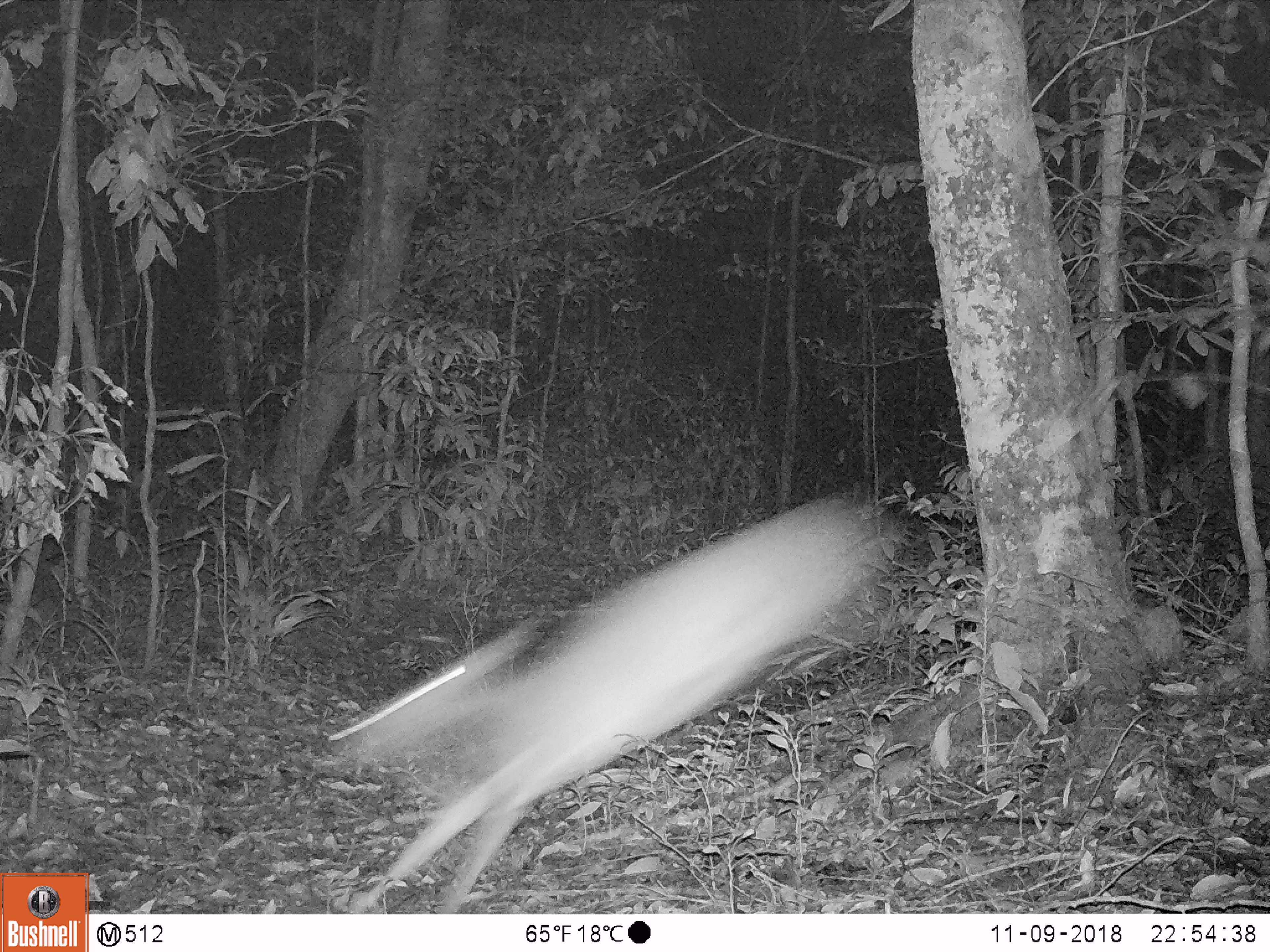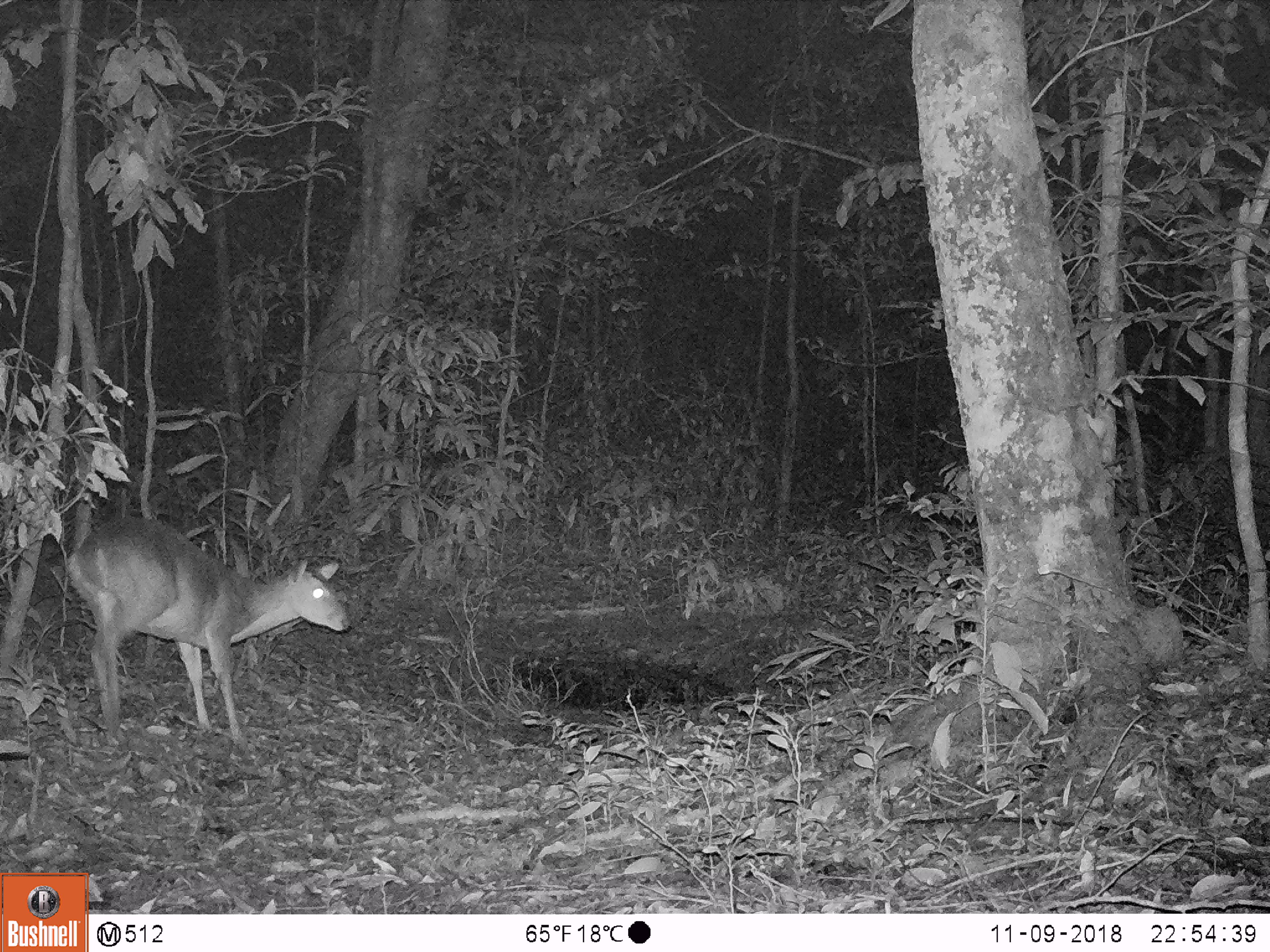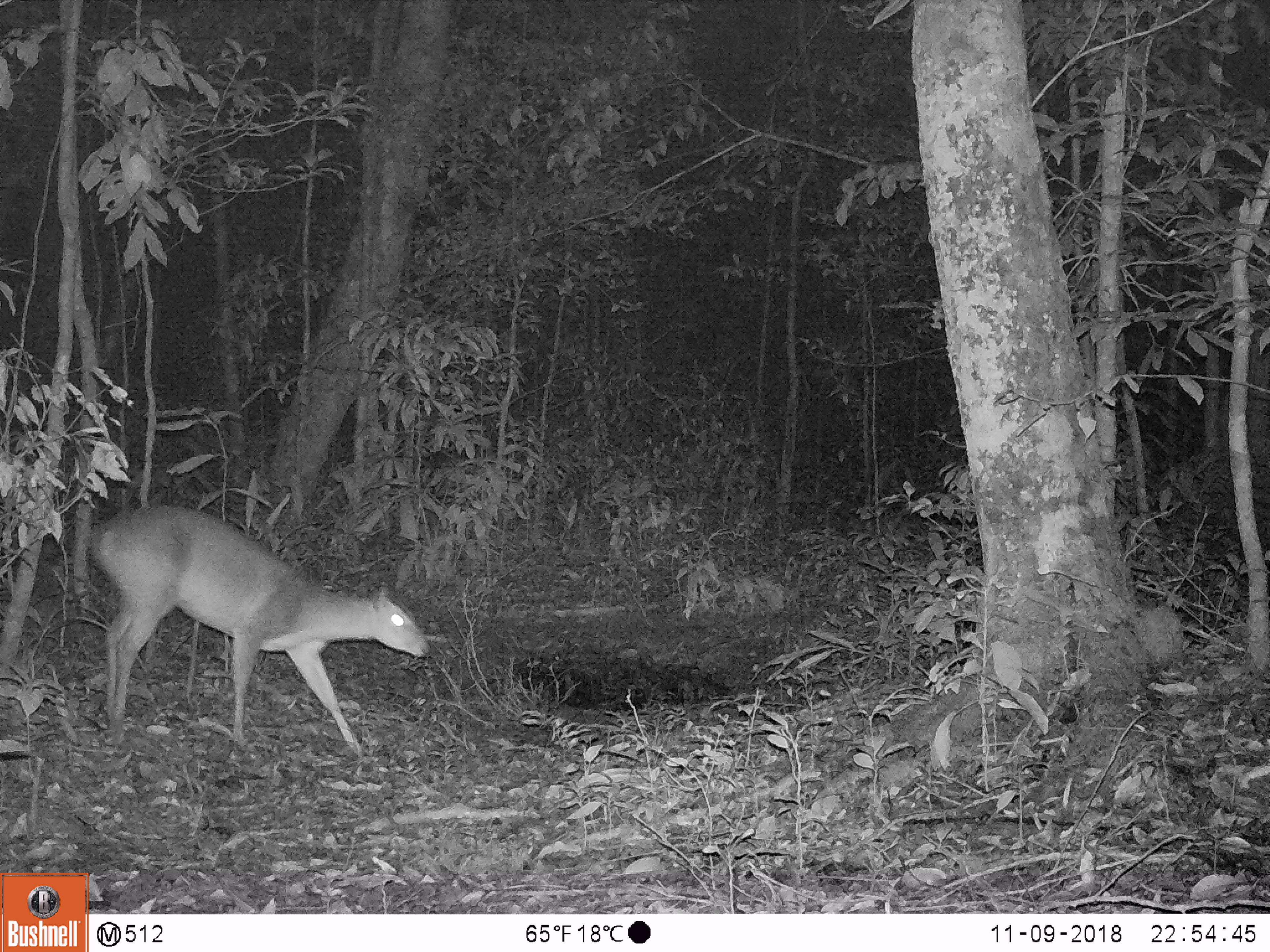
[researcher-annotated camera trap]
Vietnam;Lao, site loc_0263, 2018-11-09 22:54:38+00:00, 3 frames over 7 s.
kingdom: Animalia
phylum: Chordata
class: Mammalia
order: Artiodactyla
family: Cervidae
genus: Muntiacus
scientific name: Muntiacus vuquangensis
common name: large-antlered muntjac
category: large antlered muntjac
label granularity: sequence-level